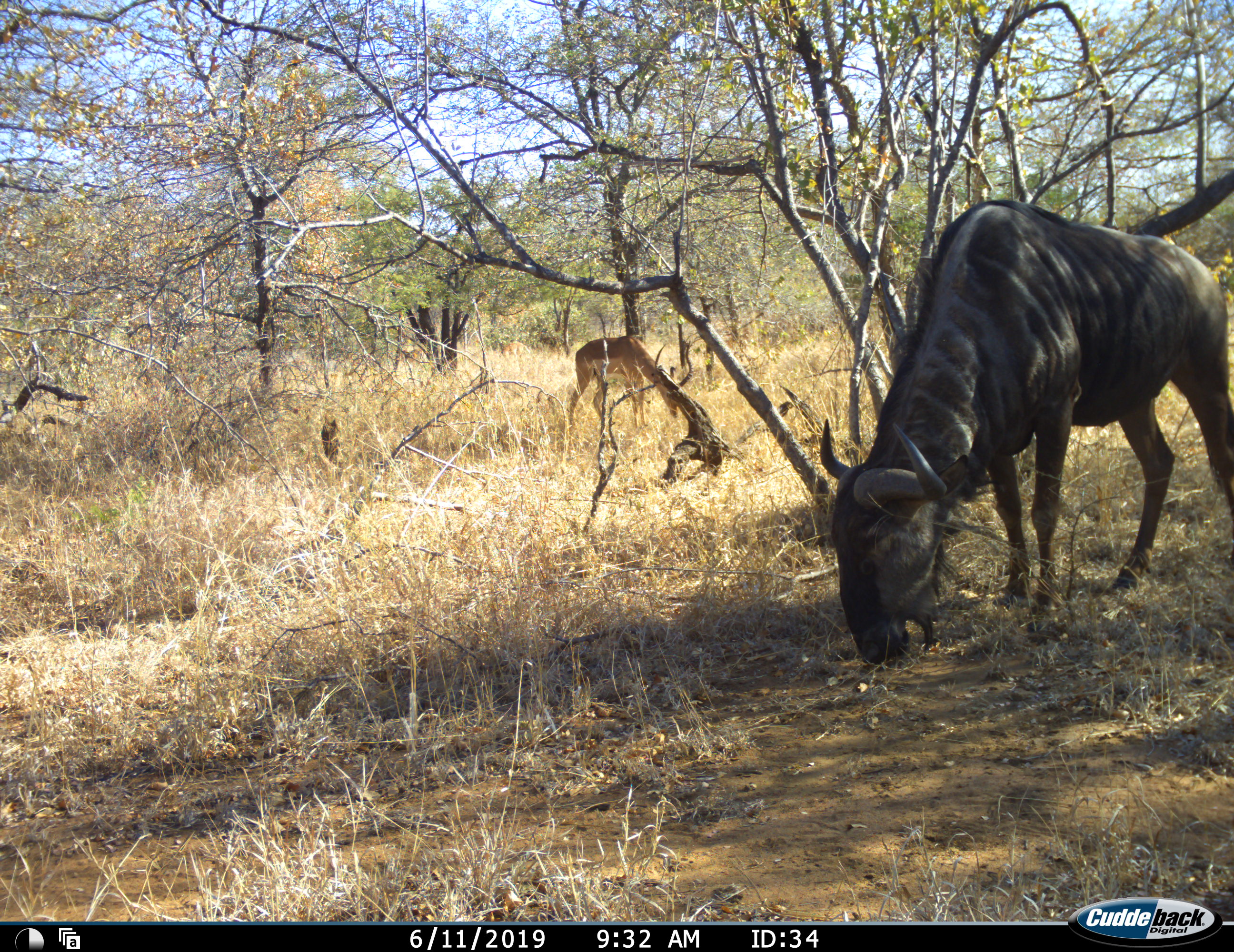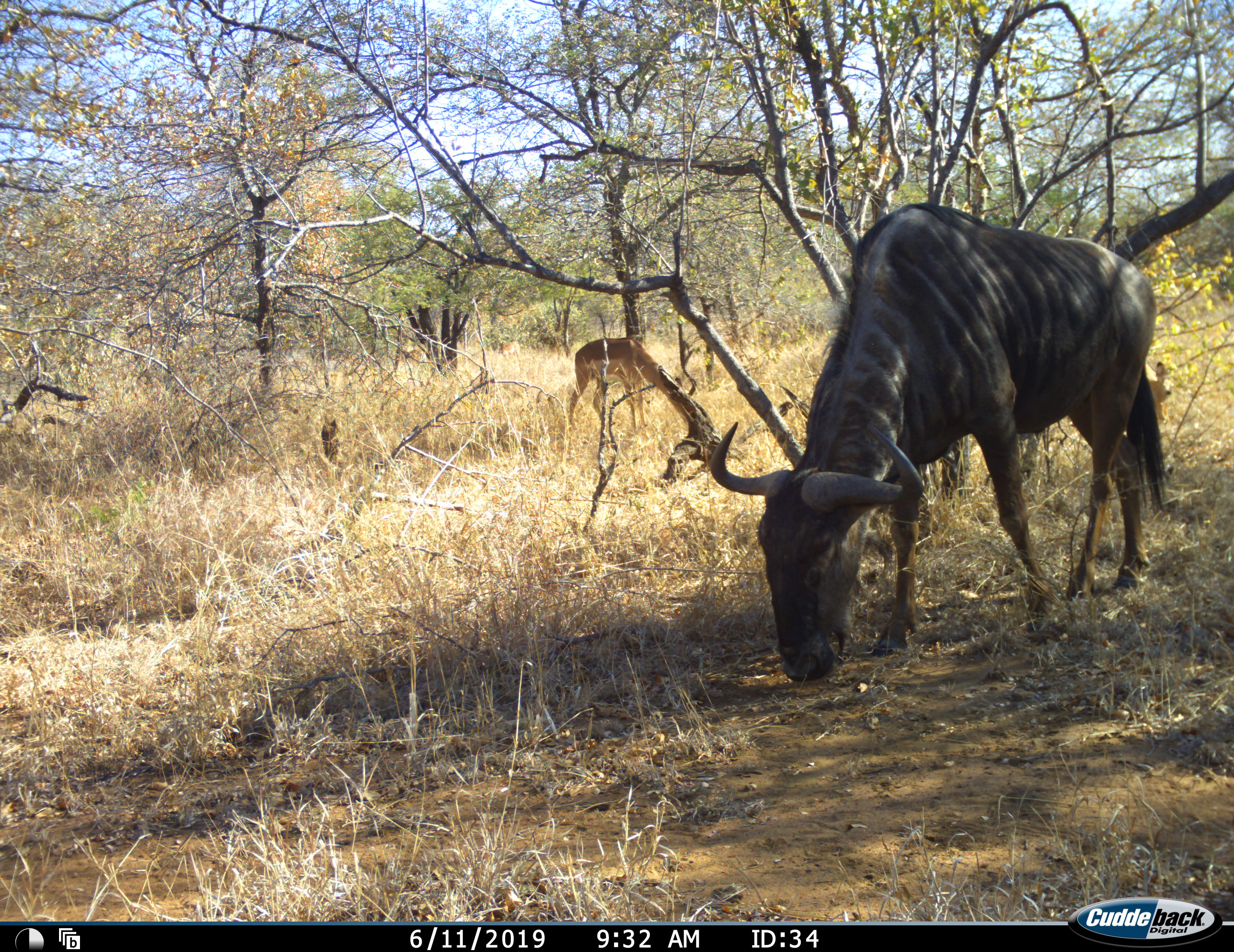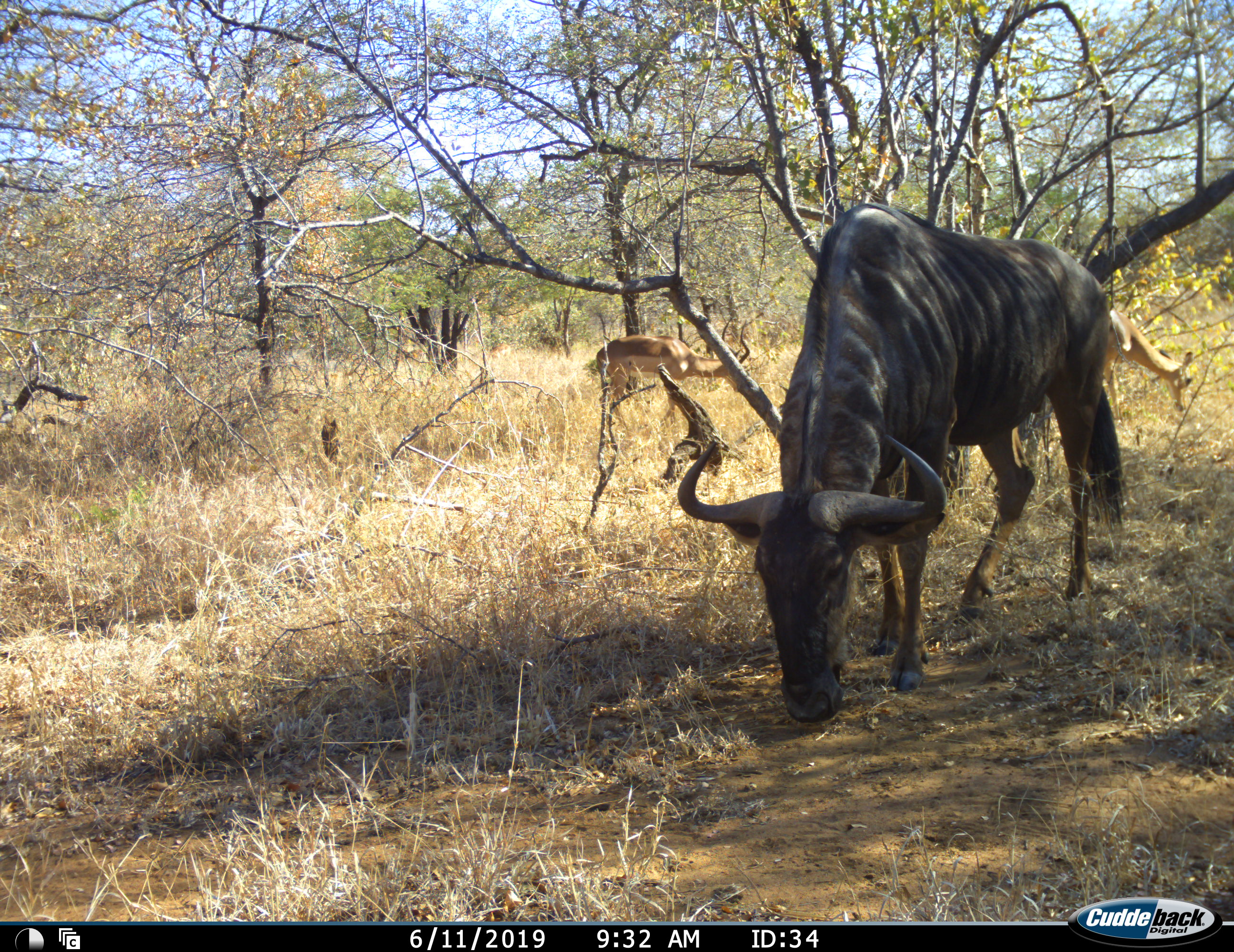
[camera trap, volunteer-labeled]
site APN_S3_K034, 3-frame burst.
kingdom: Animalia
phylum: Chordata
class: Mammalia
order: Artiodactyla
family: Bovidae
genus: Aepyceros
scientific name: Aepyceros melampus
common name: impala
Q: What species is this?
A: Impala (Aepyceros melampus).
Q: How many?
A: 2.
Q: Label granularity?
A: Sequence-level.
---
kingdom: Animalia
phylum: Chordata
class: Mammalia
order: Artiodactyla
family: Bovidae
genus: Connochaetes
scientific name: Connochaetes taurinus taurinus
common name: blue wildebeest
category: wildebeestblue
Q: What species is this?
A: Wildebeestblue (blue wildebeest) (Connochaetes taurinus taurinus).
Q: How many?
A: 1.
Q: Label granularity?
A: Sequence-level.